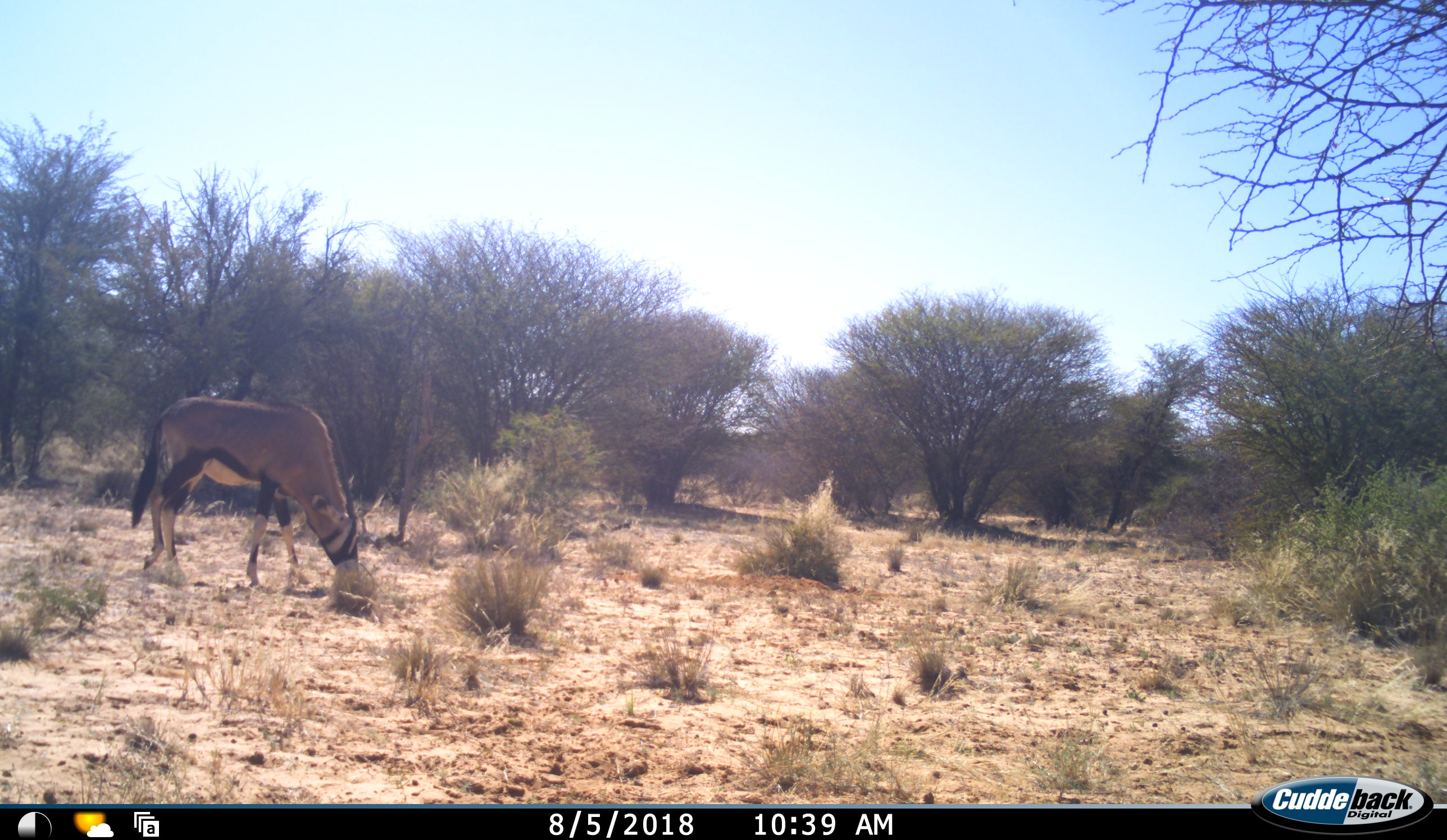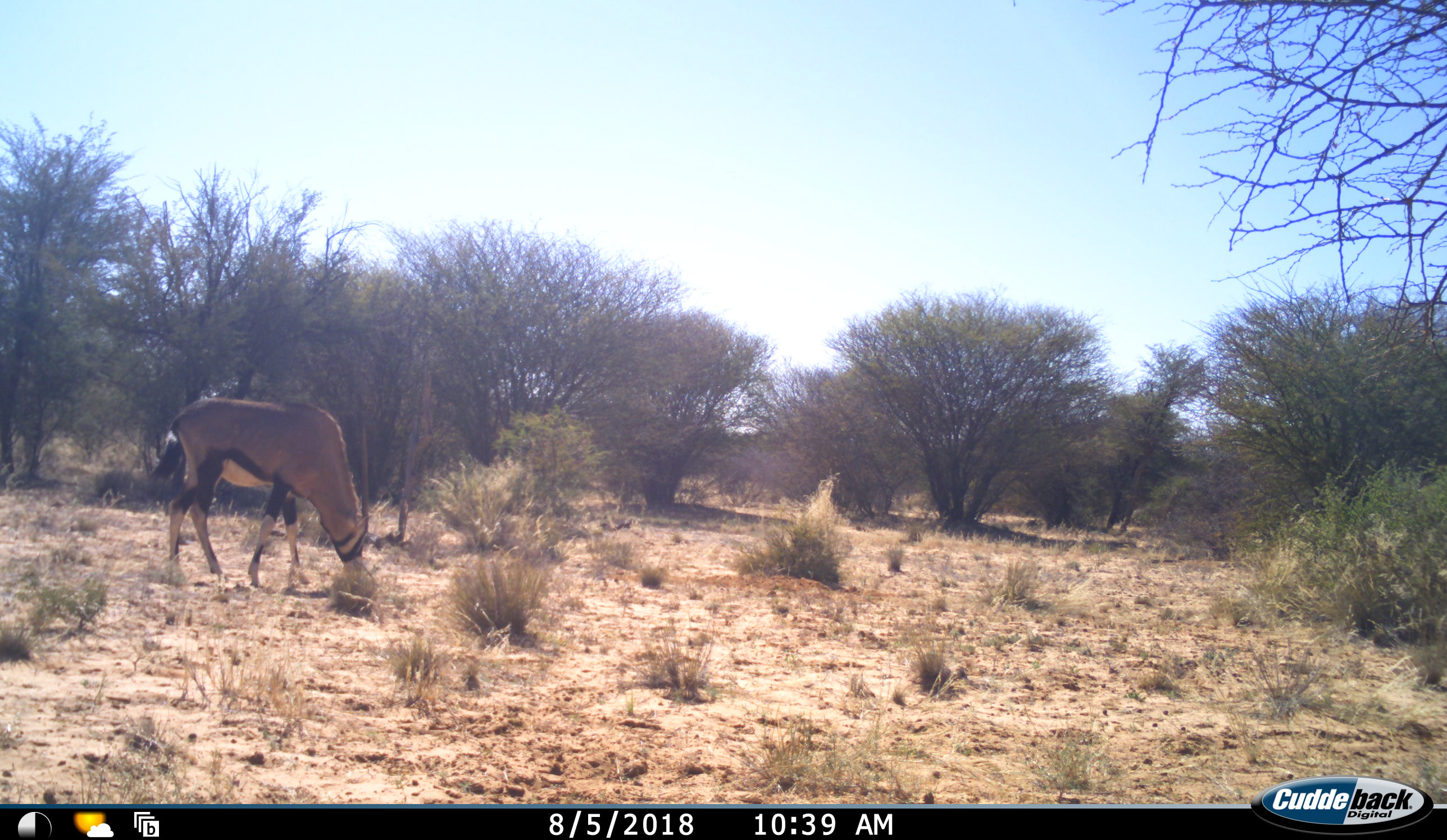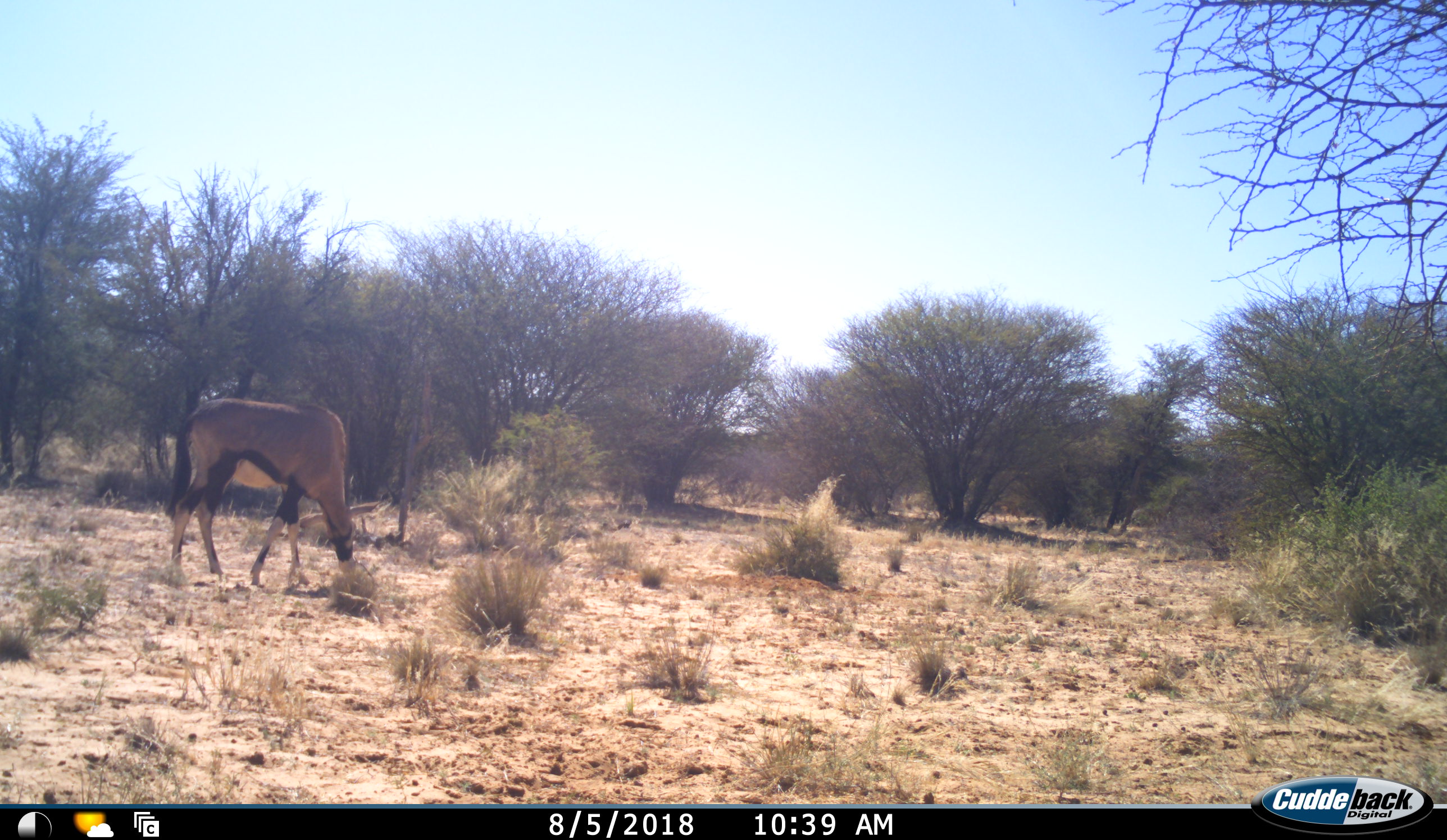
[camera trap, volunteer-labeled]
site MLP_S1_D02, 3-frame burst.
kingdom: Animalia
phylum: Chordata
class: Mammalia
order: Artiodactyla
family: Bovidae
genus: Oryx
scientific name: Oryx gazella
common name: gemsbok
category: oryx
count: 1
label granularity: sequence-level